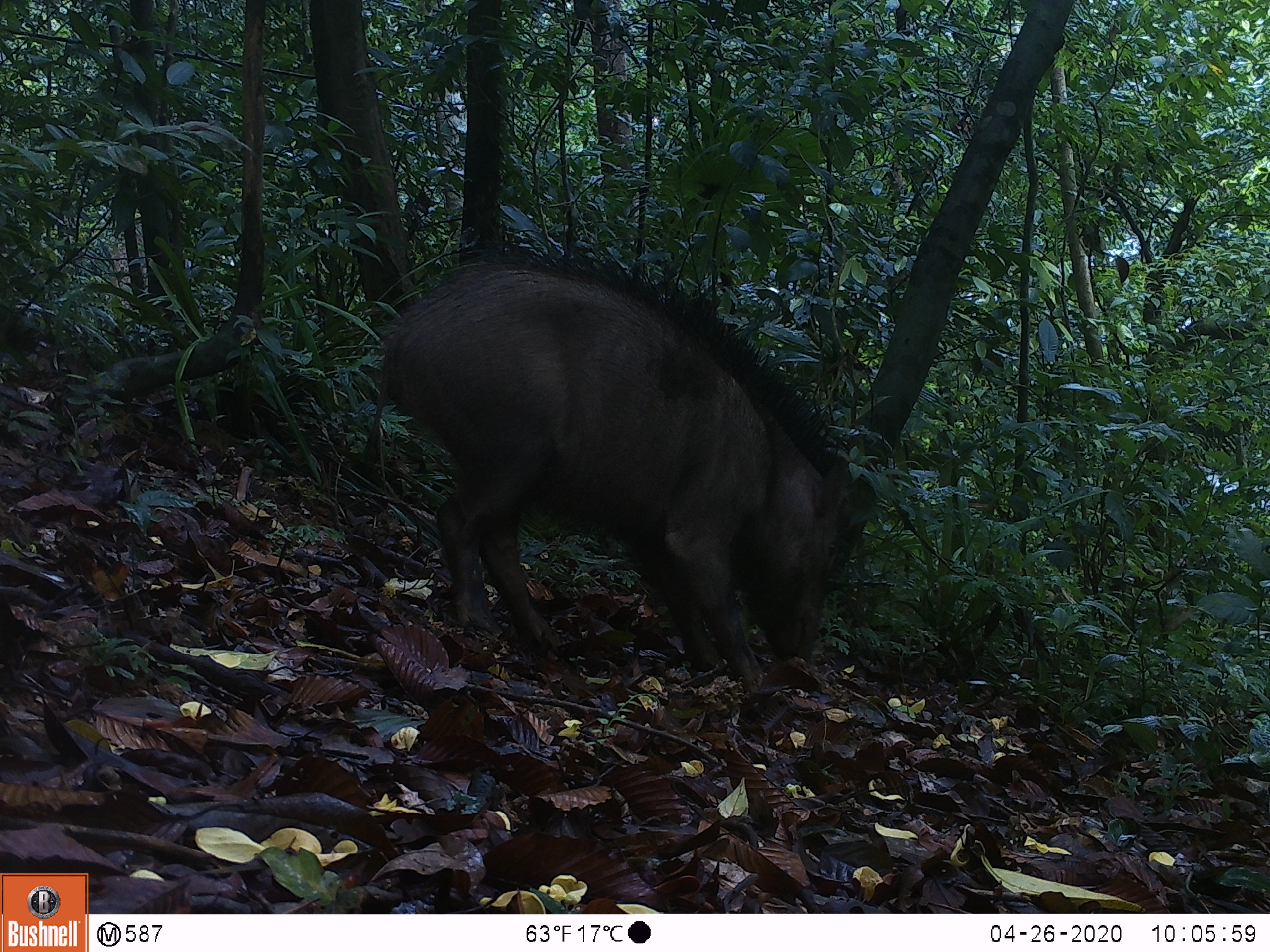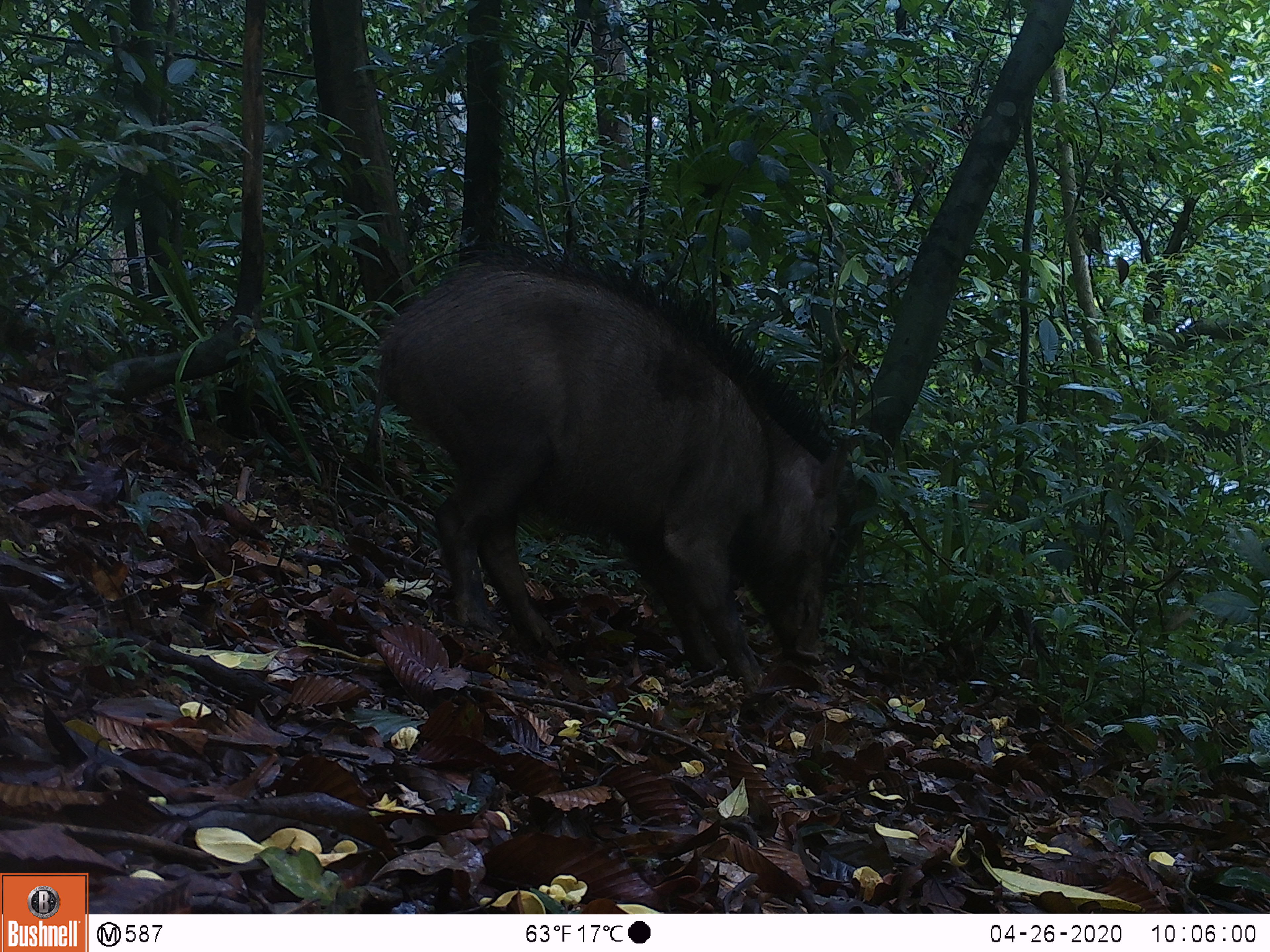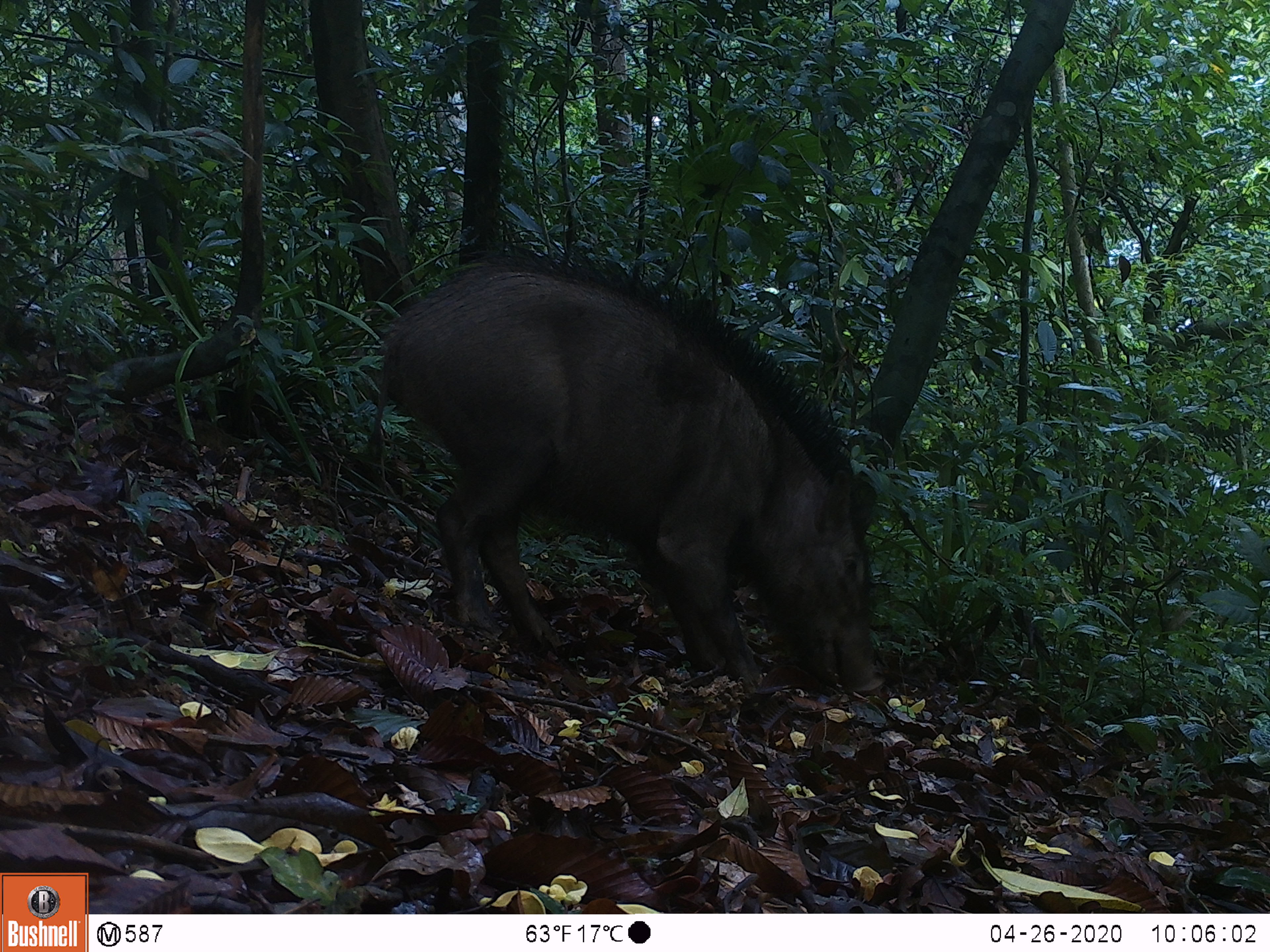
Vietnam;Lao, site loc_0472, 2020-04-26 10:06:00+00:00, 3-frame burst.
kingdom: Animalia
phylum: Chordata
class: Mammalia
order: Artiodactyla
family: Suidae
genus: Sus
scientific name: Sus scrofa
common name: eurasian wild pig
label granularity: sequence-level